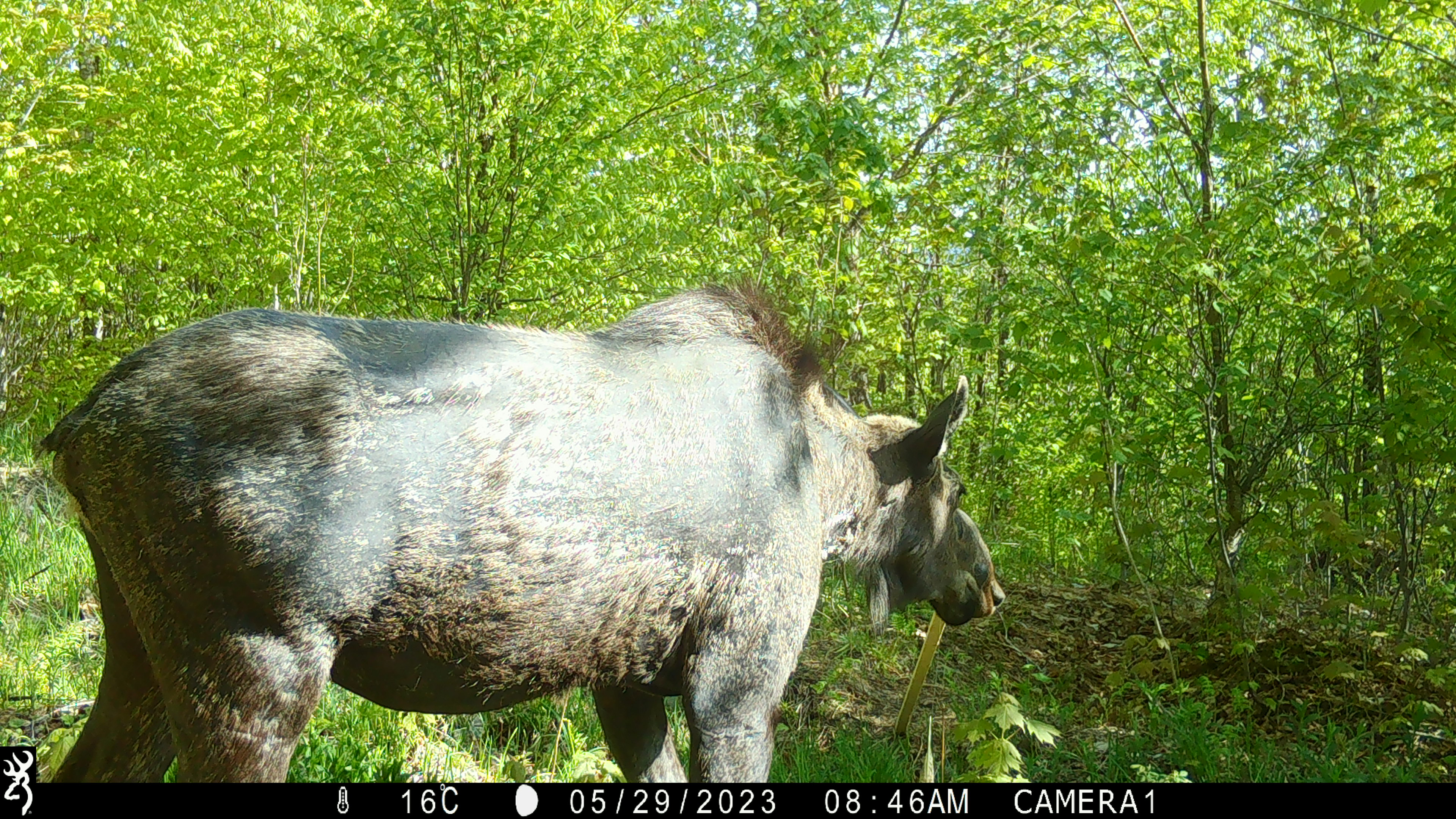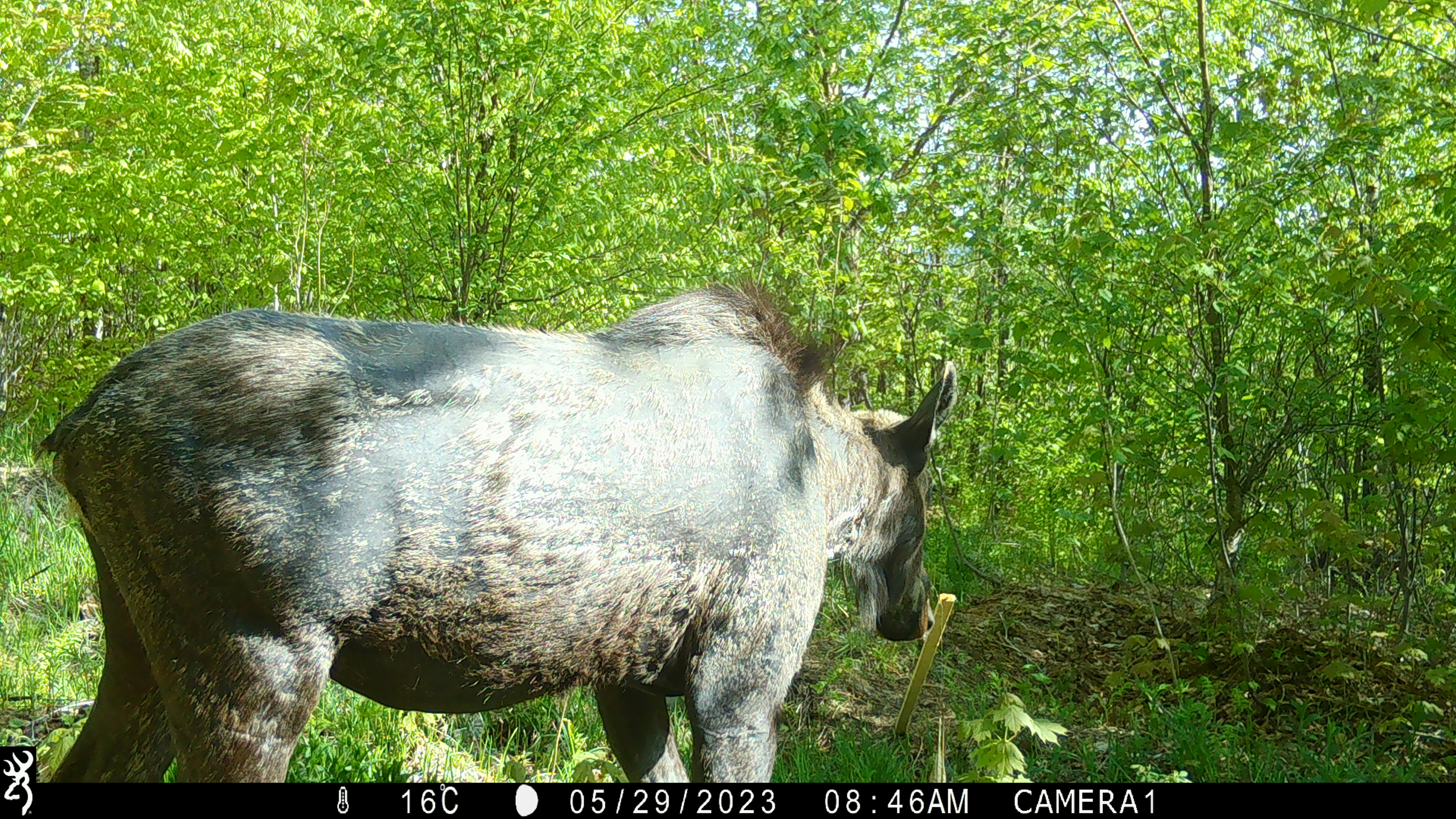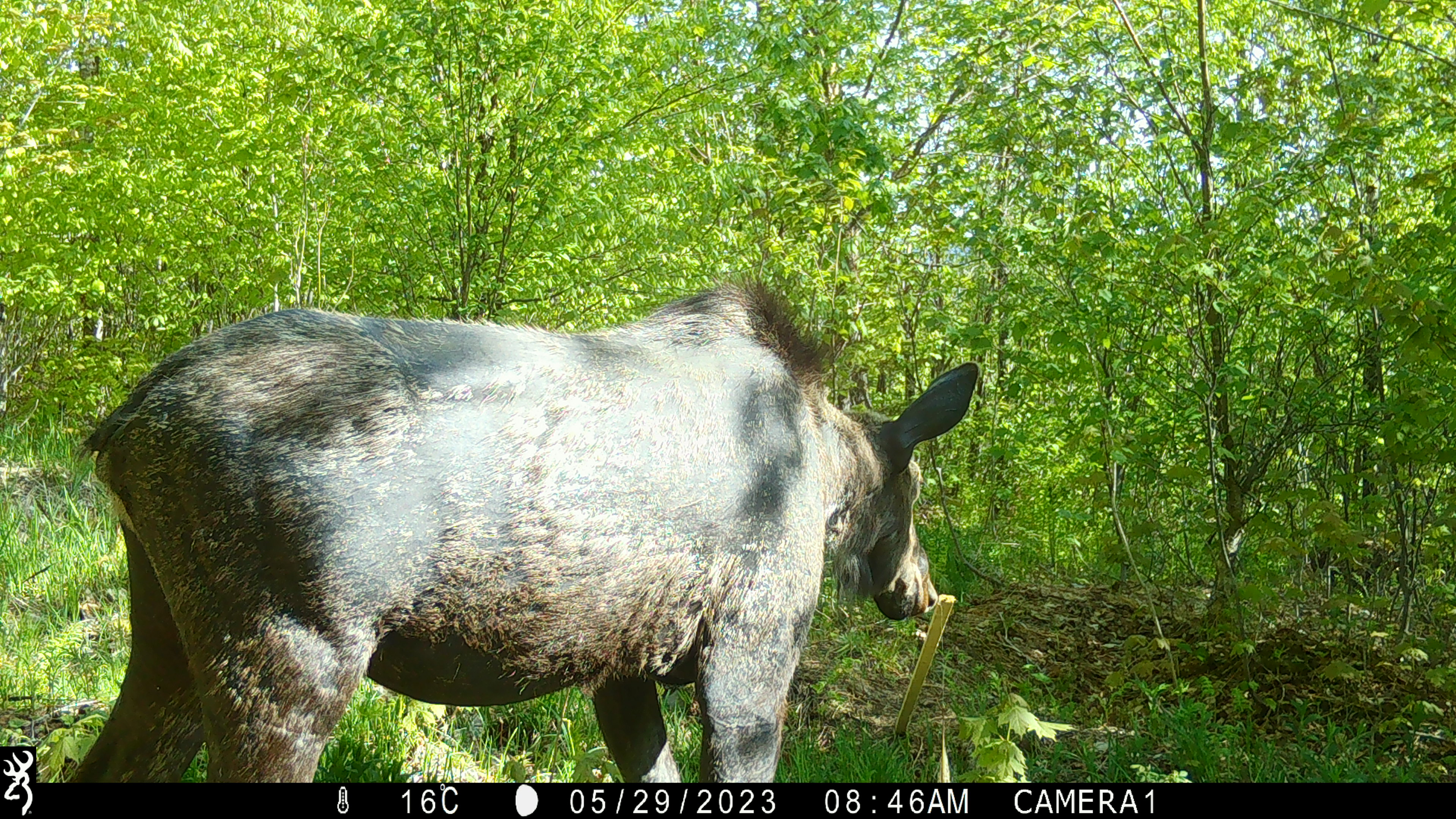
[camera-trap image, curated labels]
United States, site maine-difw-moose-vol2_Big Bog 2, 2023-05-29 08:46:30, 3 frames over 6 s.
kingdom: Animalia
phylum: Chordata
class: Mammalia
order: Artiodactyla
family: Cervidae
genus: Alces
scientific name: Alces alces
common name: moose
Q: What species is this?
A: Moose (Alces alces).